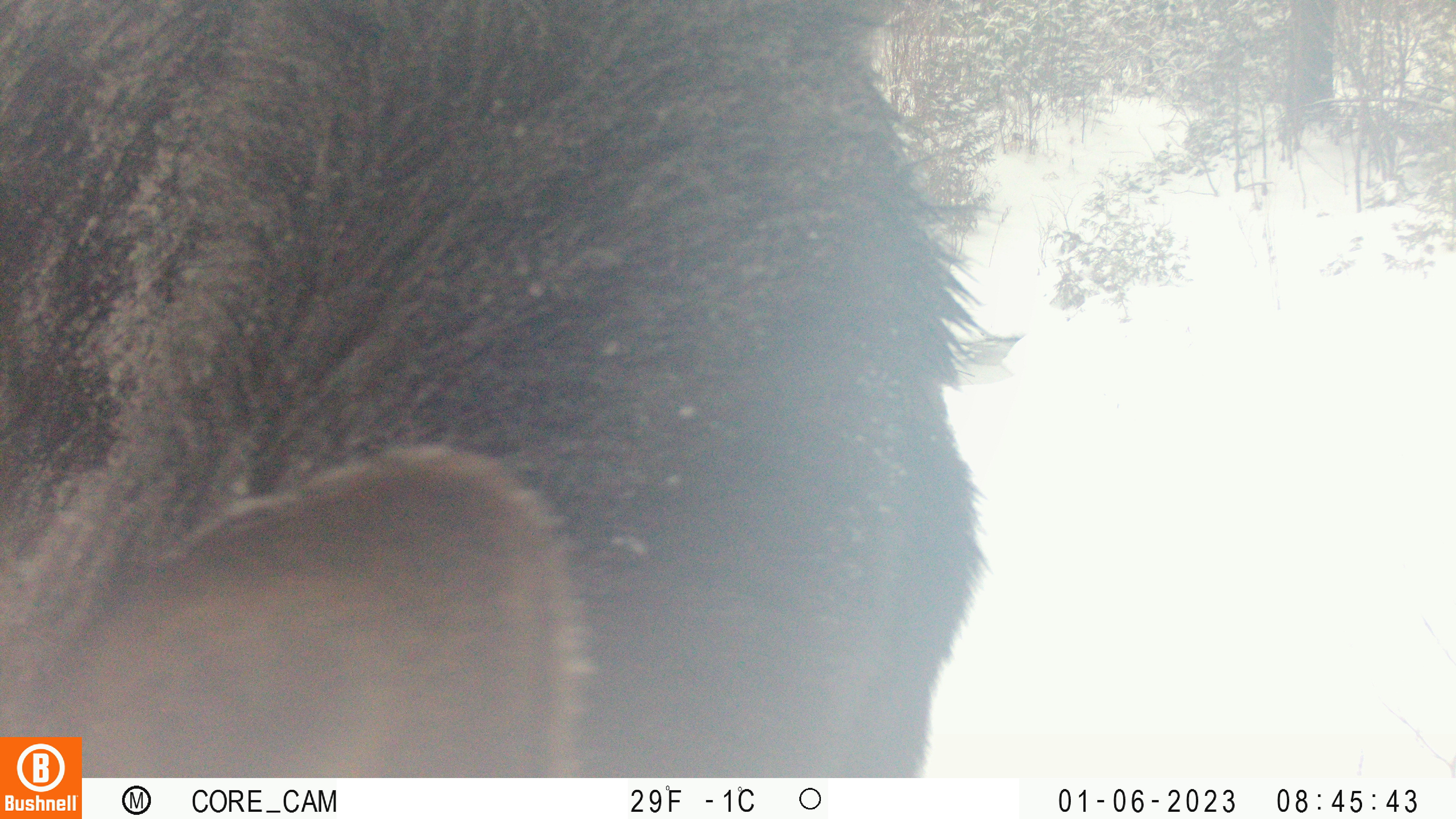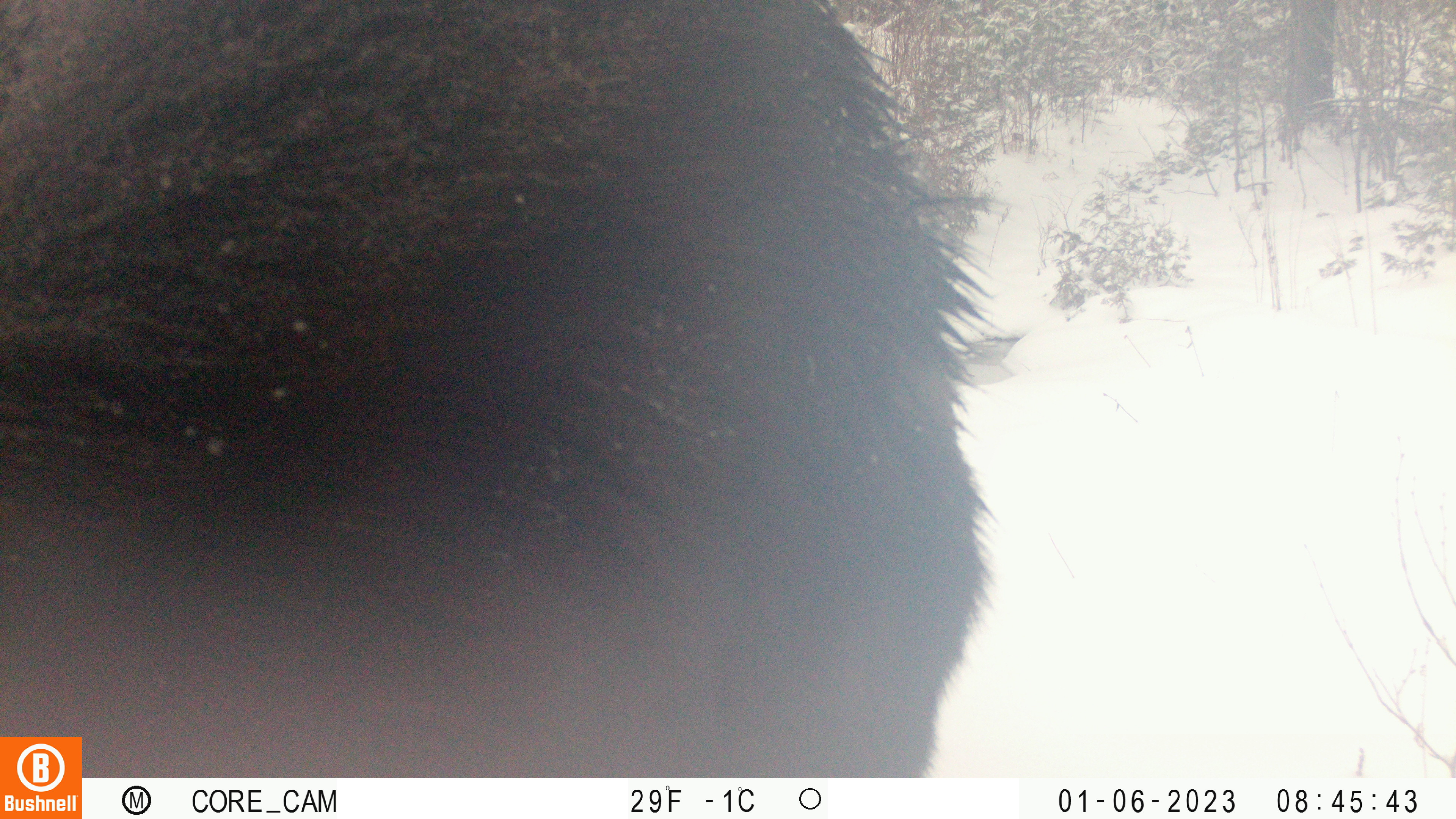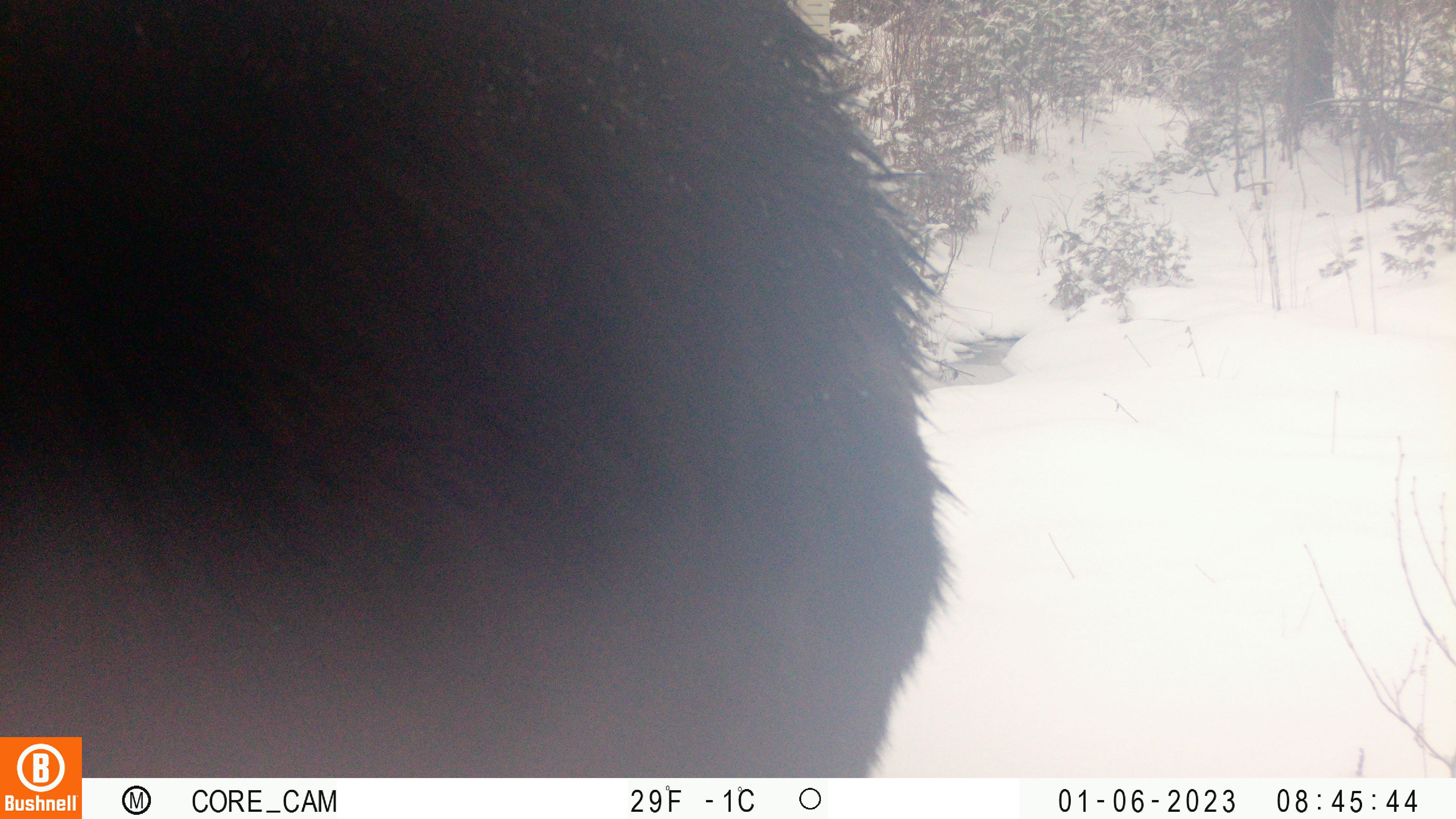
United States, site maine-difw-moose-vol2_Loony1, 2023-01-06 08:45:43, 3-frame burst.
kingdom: Animalia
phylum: Chordata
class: Mammalia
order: Artiodactyla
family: Cervidae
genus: Alces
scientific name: Alces alces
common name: moose